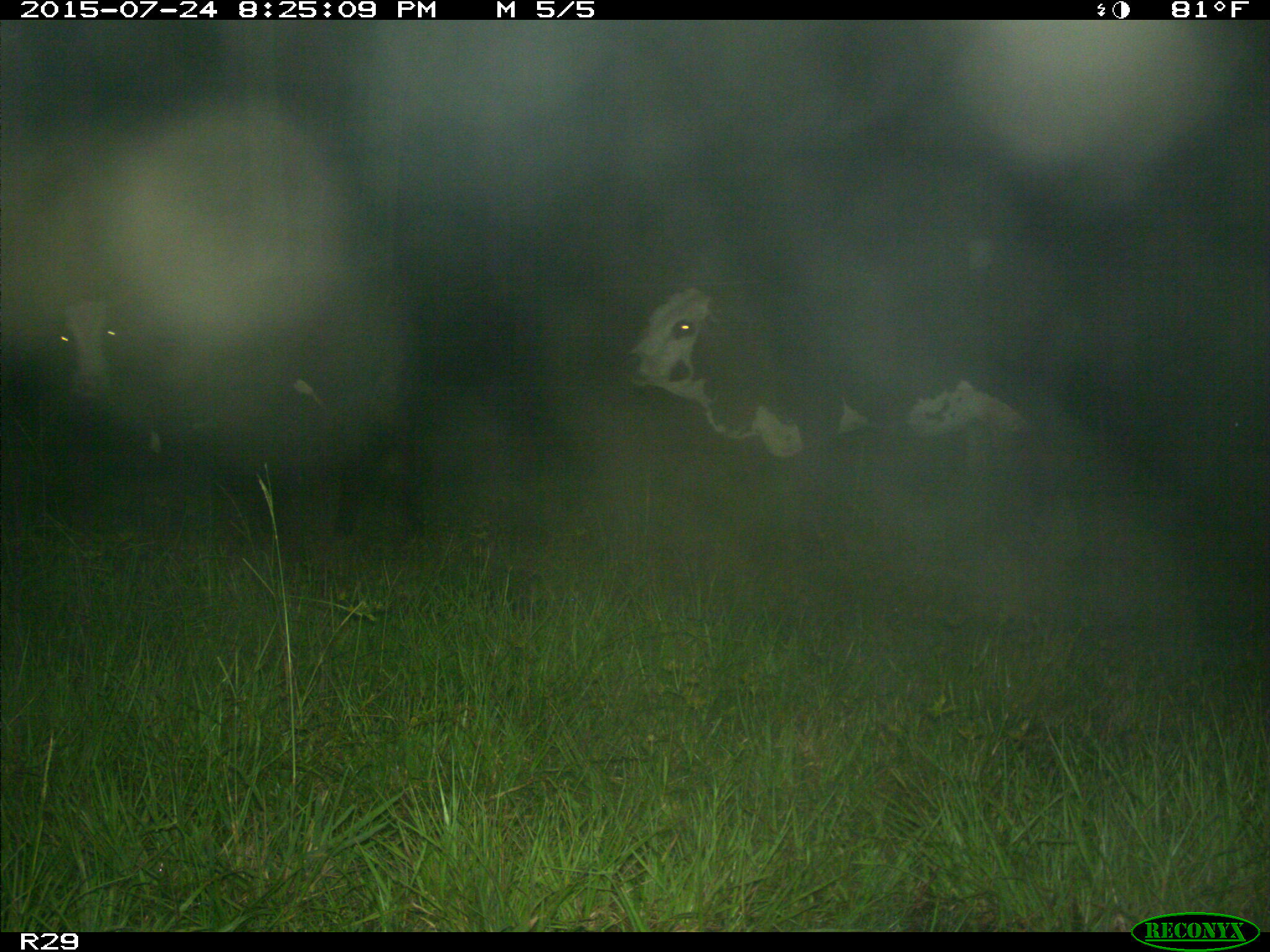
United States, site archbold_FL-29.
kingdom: Animalia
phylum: Chordata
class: Mammalia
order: Artiodactyla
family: Bovidae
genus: Bos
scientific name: Bos taurus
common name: domestic cow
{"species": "Bos taurus (domestic cow)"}